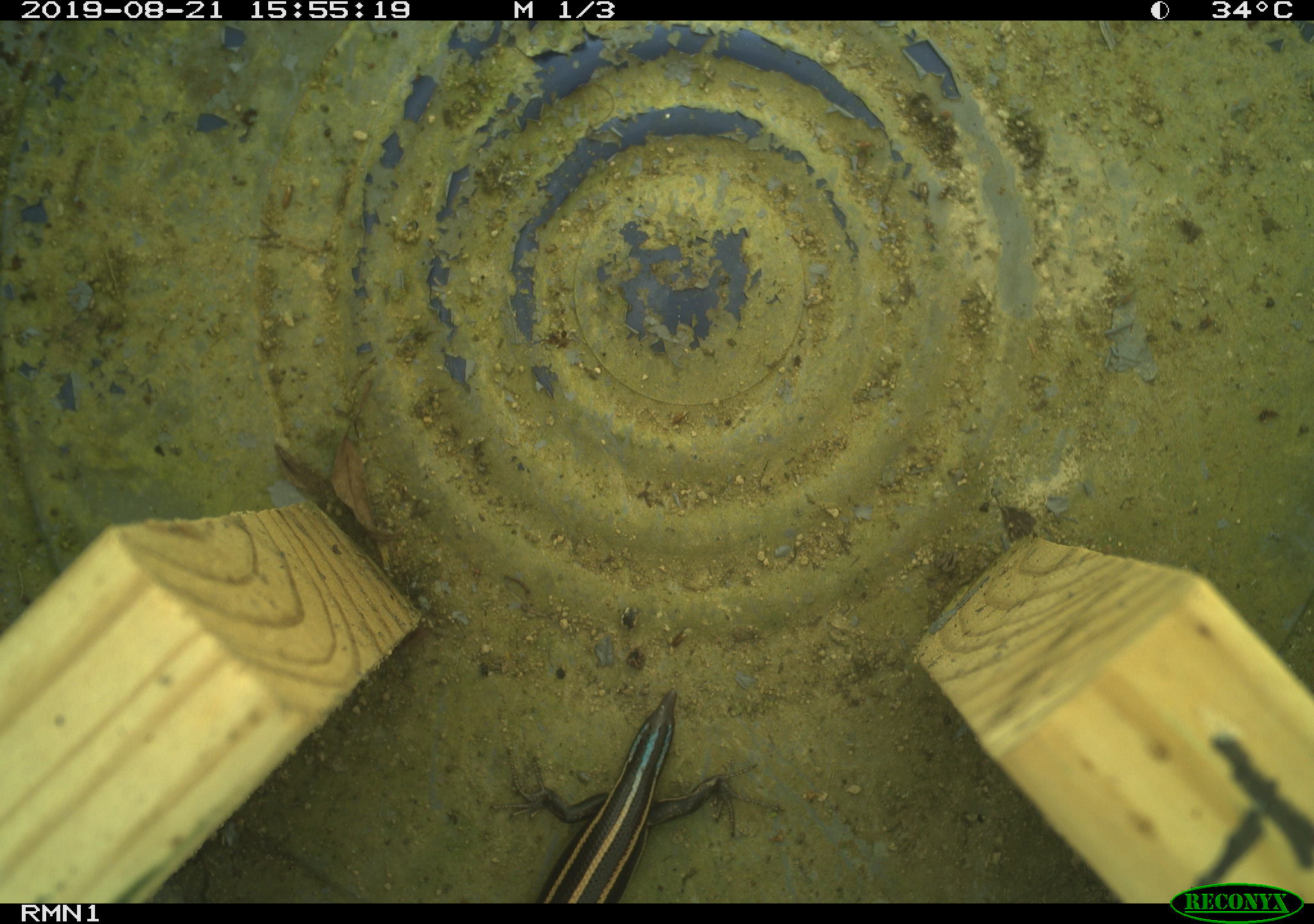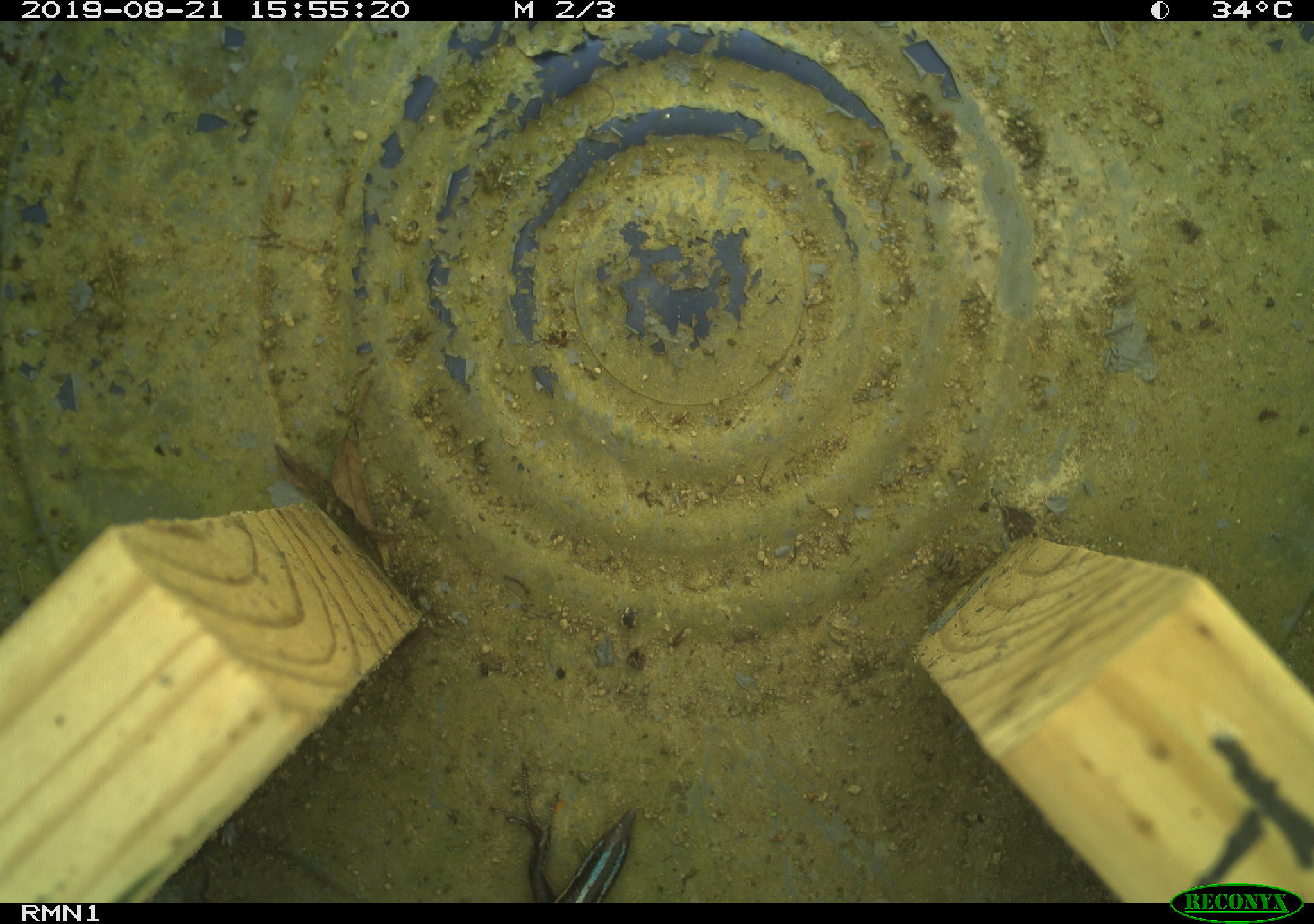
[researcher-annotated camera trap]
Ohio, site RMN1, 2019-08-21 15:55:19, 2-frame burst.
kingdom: Animalia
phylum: Chordata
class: Reptilia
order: Squamata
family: Scincidae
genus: Plestiodon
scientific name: Plestiodon fasciatus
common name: common five-lined skink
Common five-lined skink (Plestiodon fasciatus).